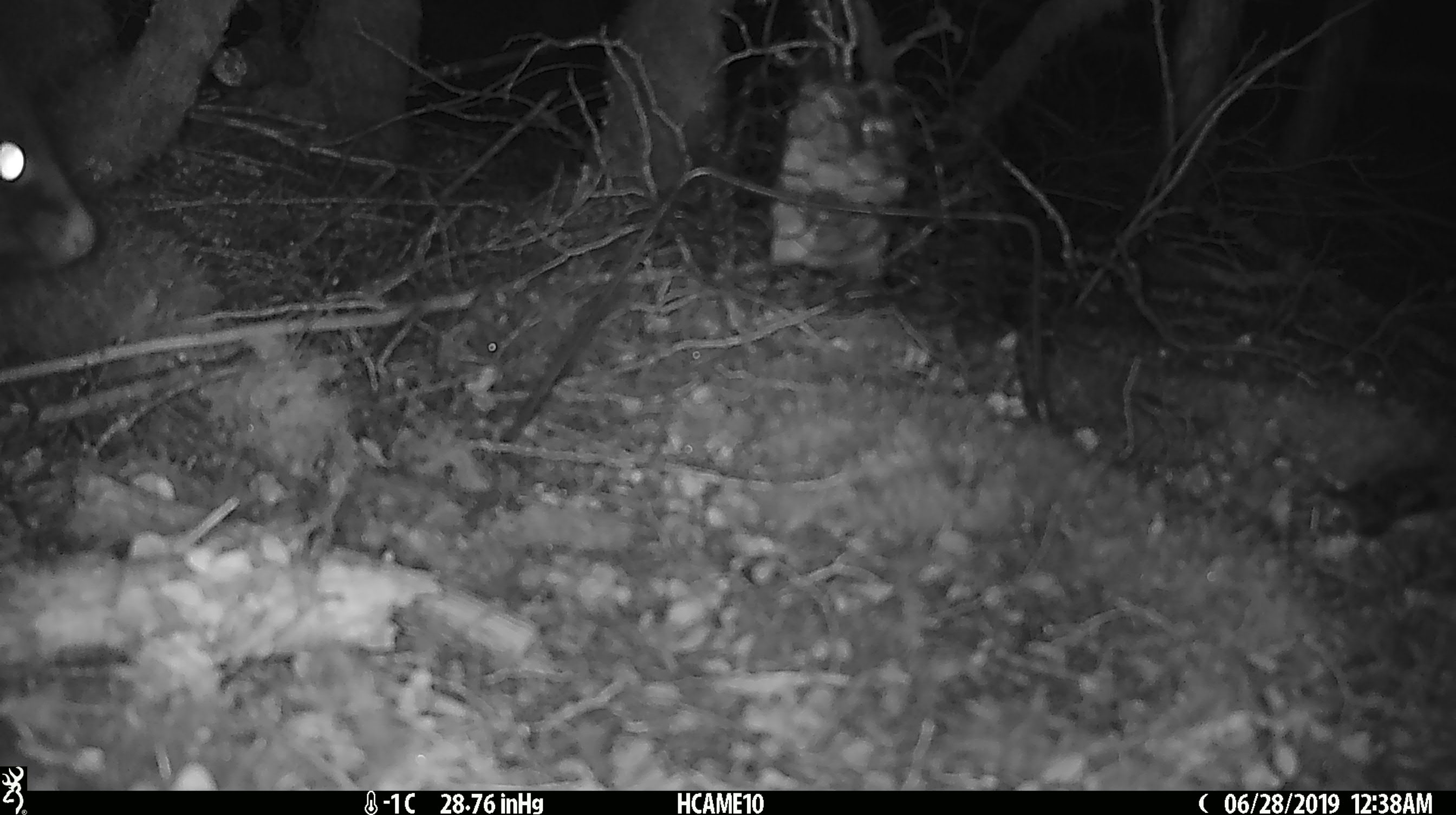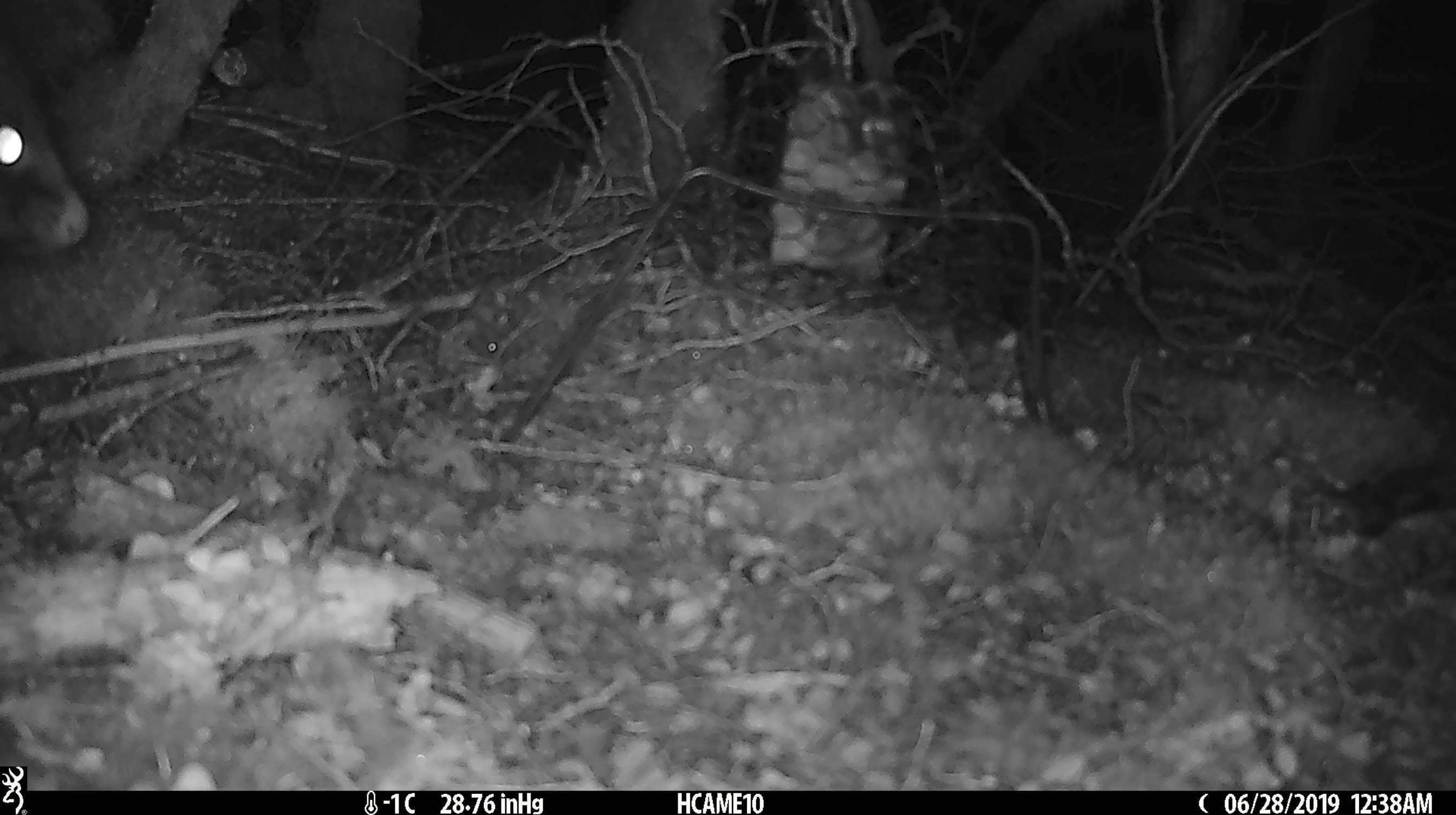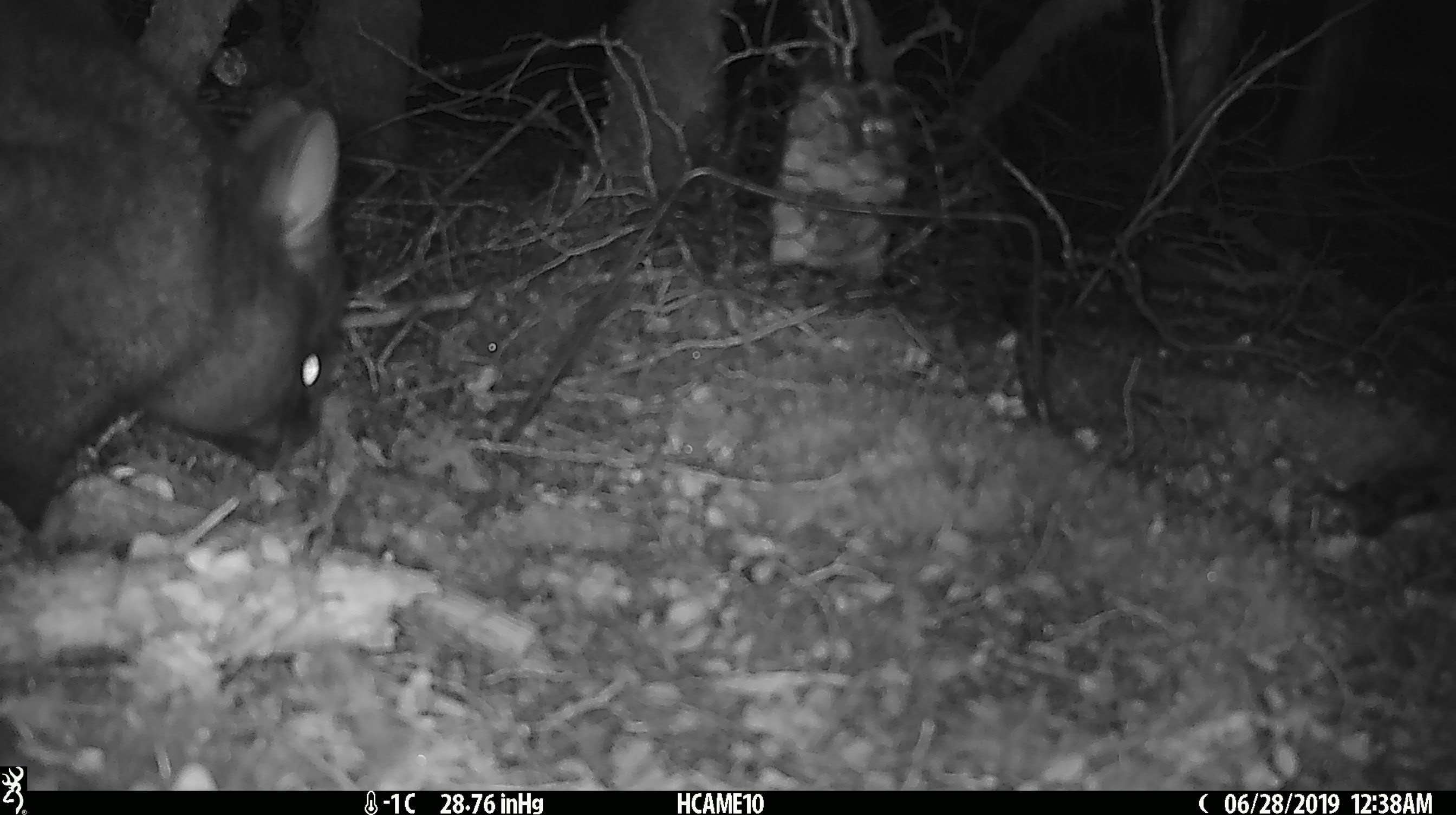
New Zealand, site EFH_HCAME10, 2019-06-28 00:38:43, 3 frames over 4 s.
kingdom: Animalia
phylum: Chordata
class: Mammalia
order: Diprotodontia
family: Phalangeridae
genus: Trichosurus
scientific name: Trichosurus vulpecula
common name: common brushtail possum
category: possum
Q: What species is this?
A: Possum (common brushtail possum) (Trichosurus vulpecula).